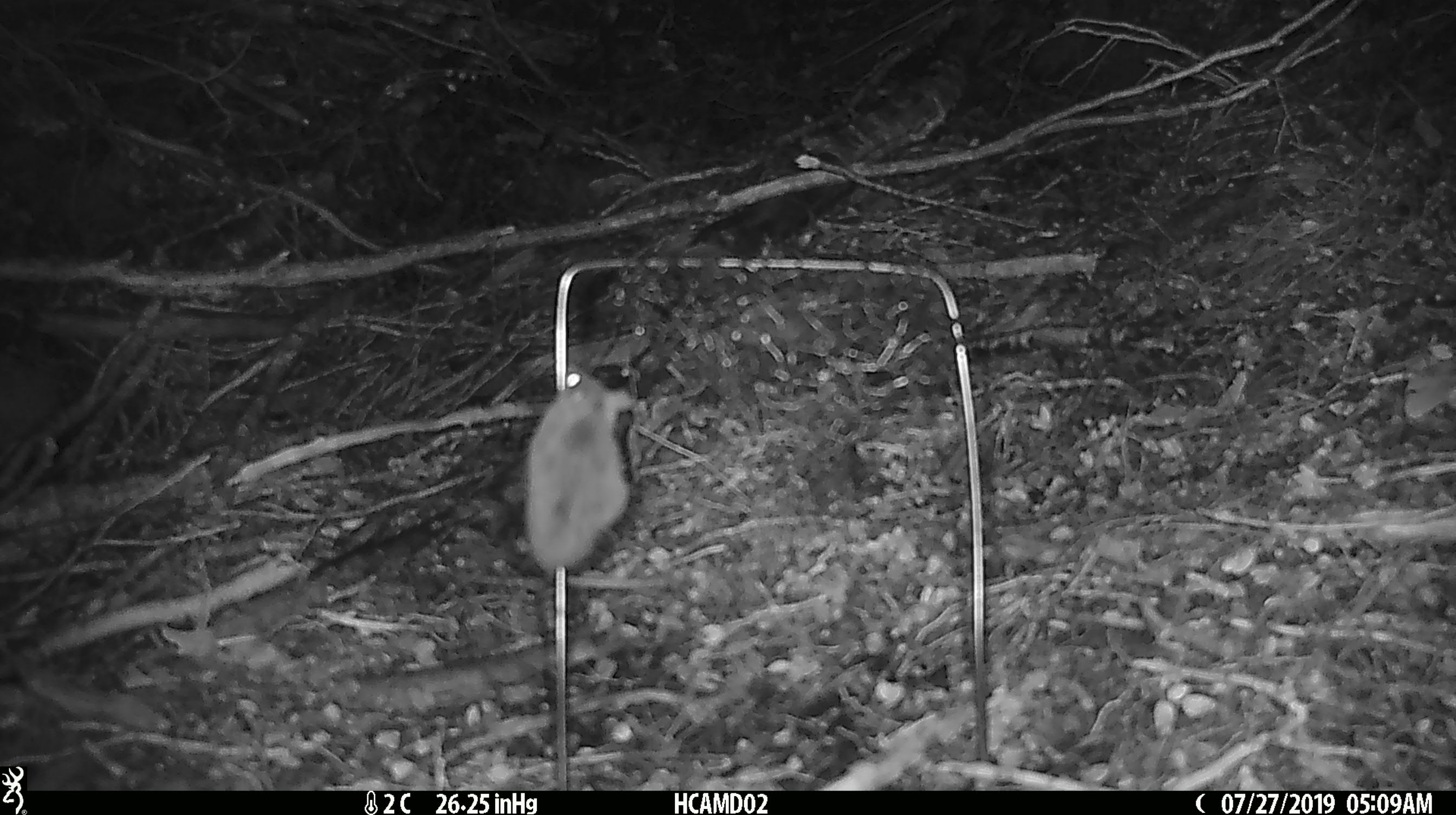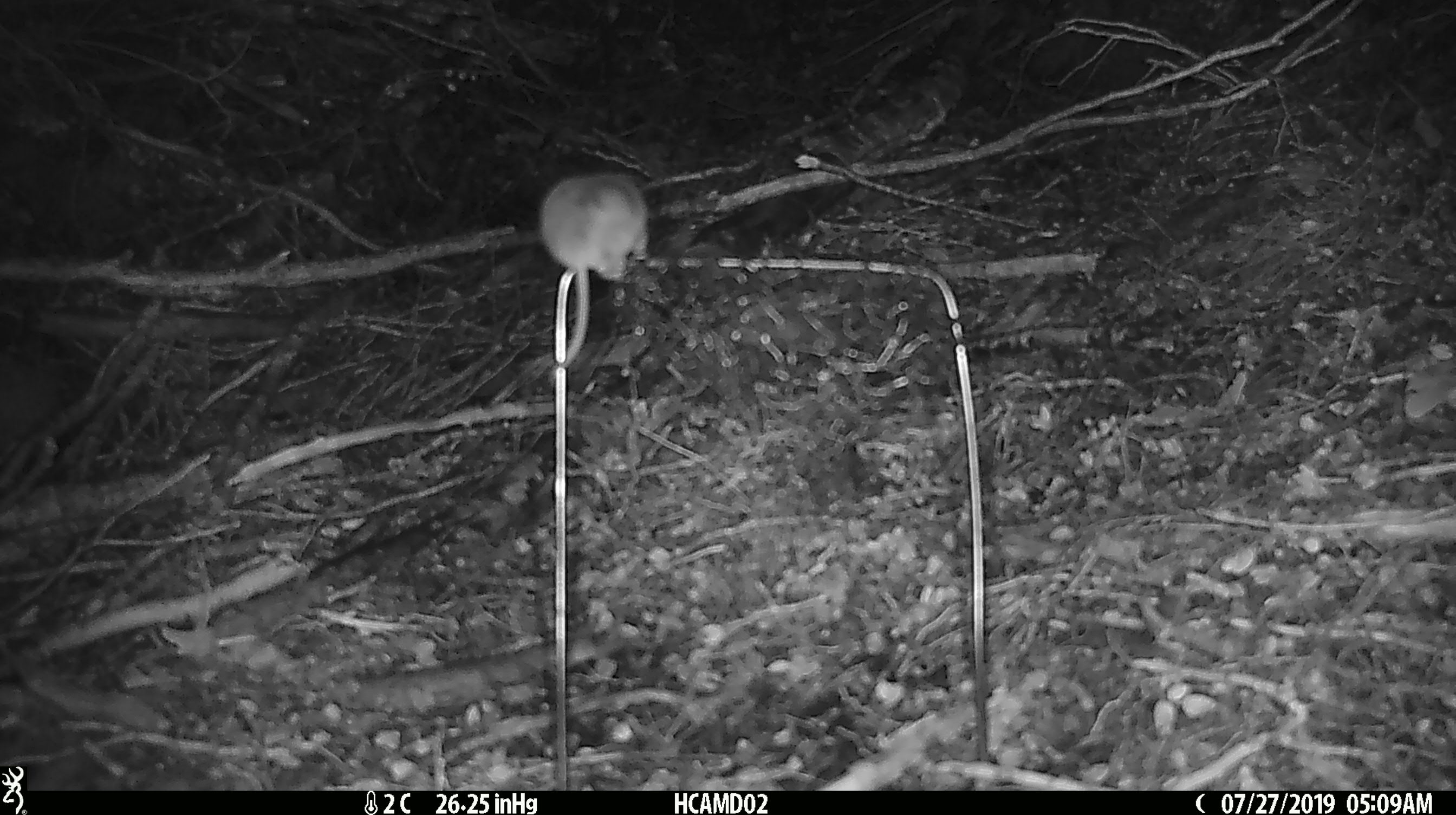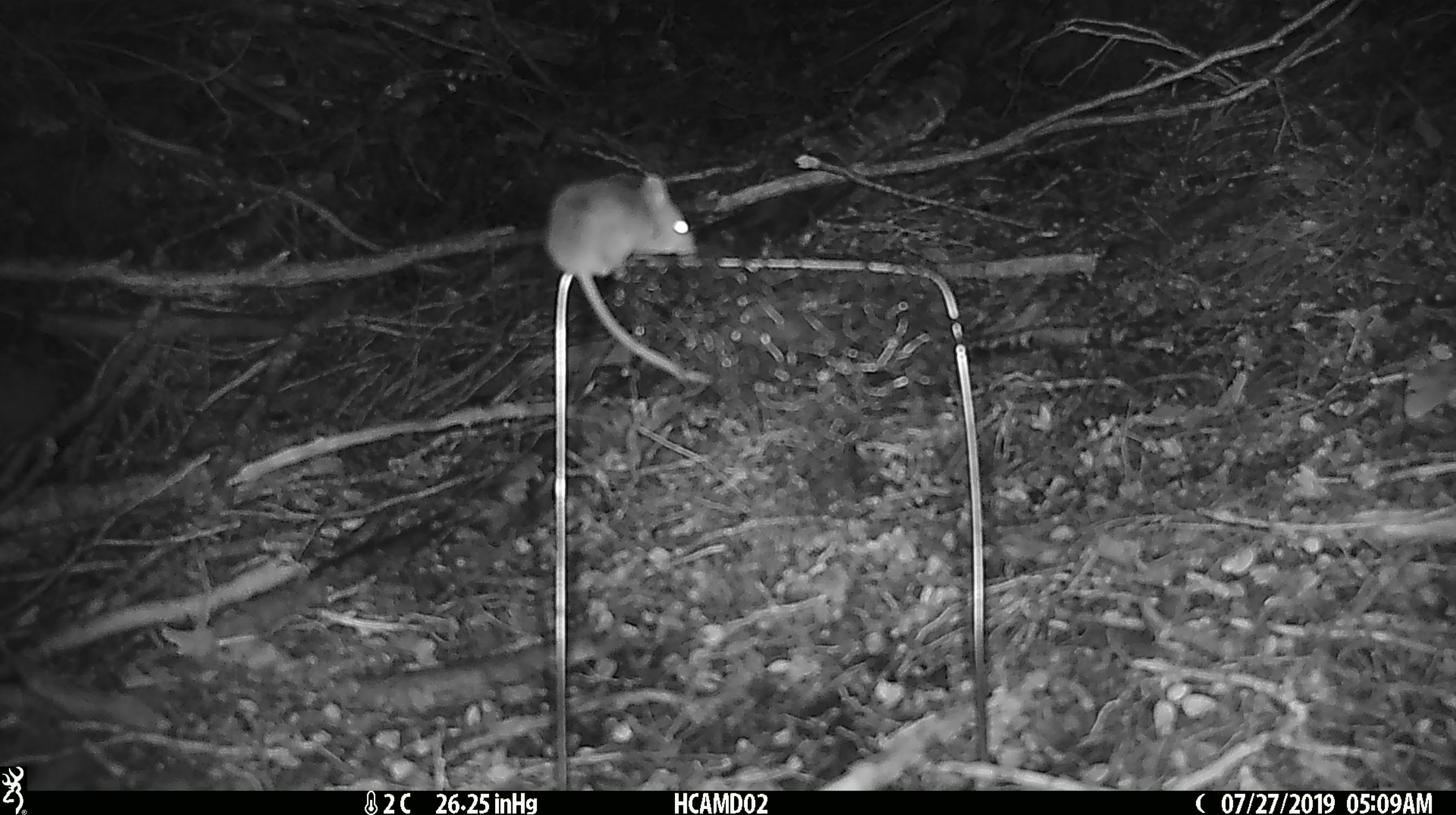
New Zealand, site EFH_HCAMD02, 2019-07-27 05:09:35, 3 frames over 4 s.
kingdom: Animalia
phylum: Chordata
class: Mammalia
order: Rodentia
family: Muridae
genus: Mus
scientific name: Mus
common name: mouse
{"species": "mouse (Mus)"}